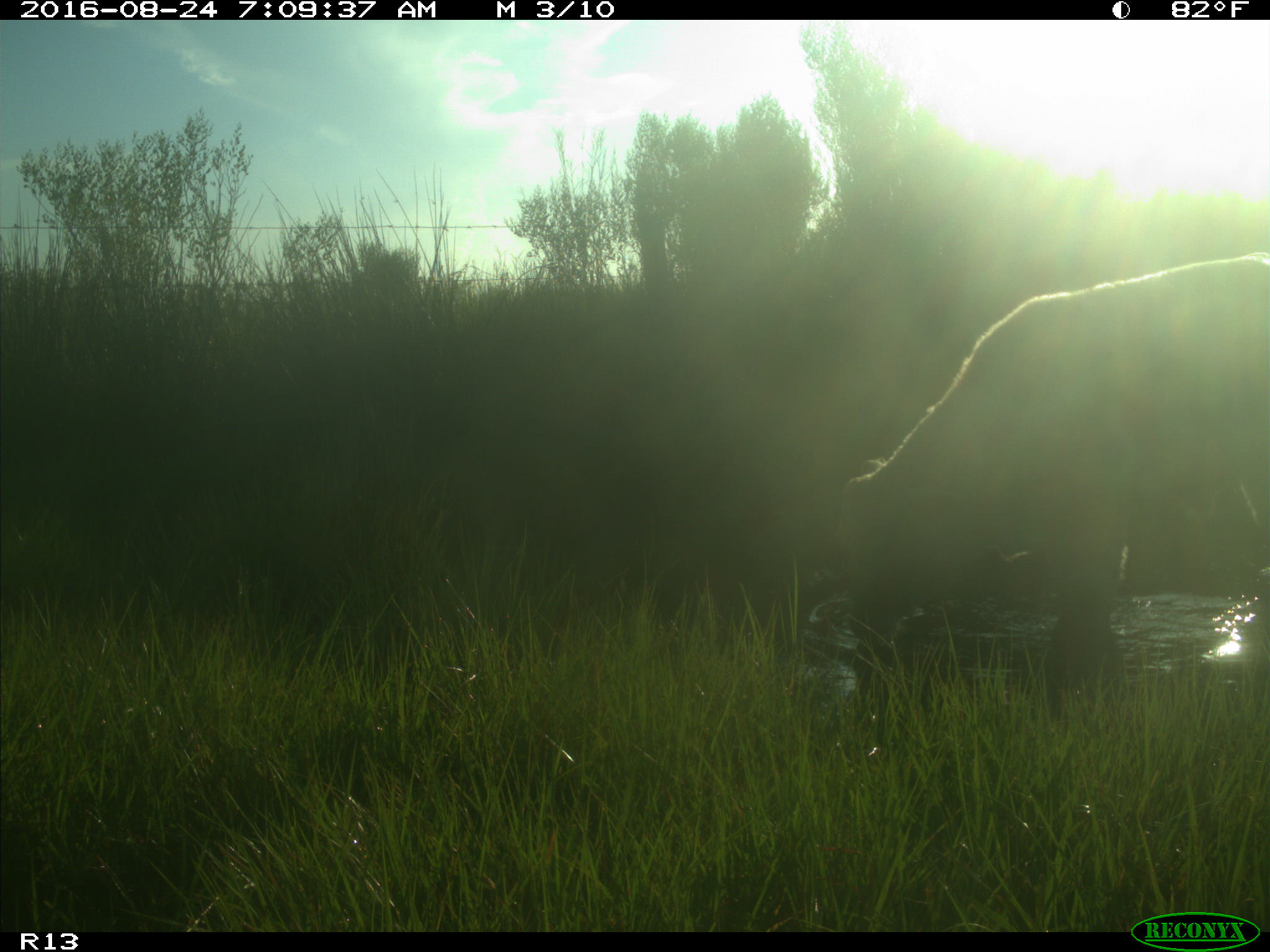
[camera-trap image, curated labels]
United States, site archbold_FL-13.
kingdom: Animalia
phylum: Chordata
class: Mammalia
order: Artiodactyla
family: Bovidae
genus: Bos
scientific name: Bos taurus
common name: domestic cow